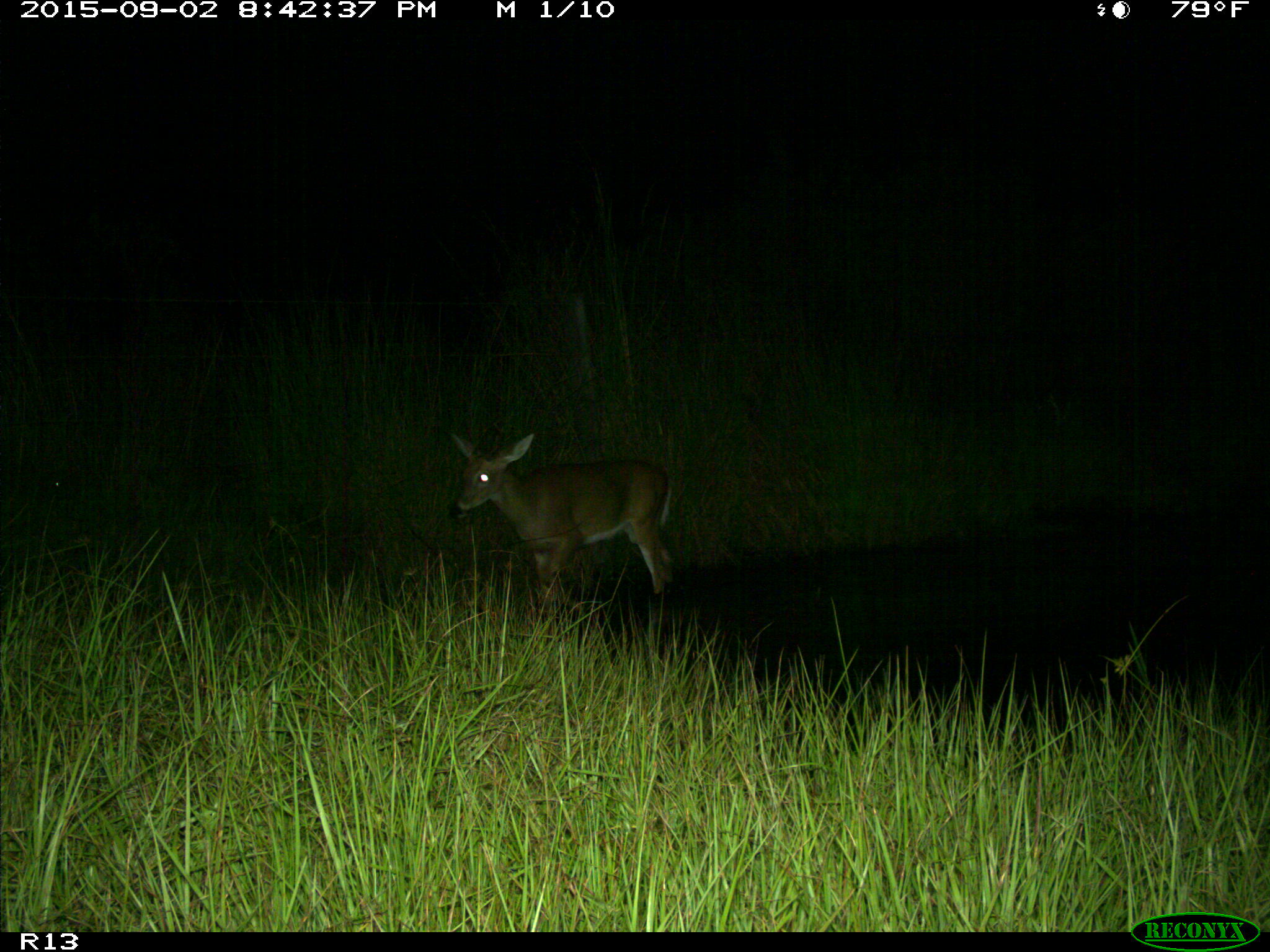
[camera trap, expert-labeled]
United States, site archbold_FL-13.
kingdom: Animalia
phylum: Chordata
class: Mammalia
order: Artiodactyla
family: Cervidae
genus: Odocoileus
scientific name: Odocoileus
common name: deer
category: unidentified deer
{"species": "unidentified deer (deer) (Odocoileus)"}